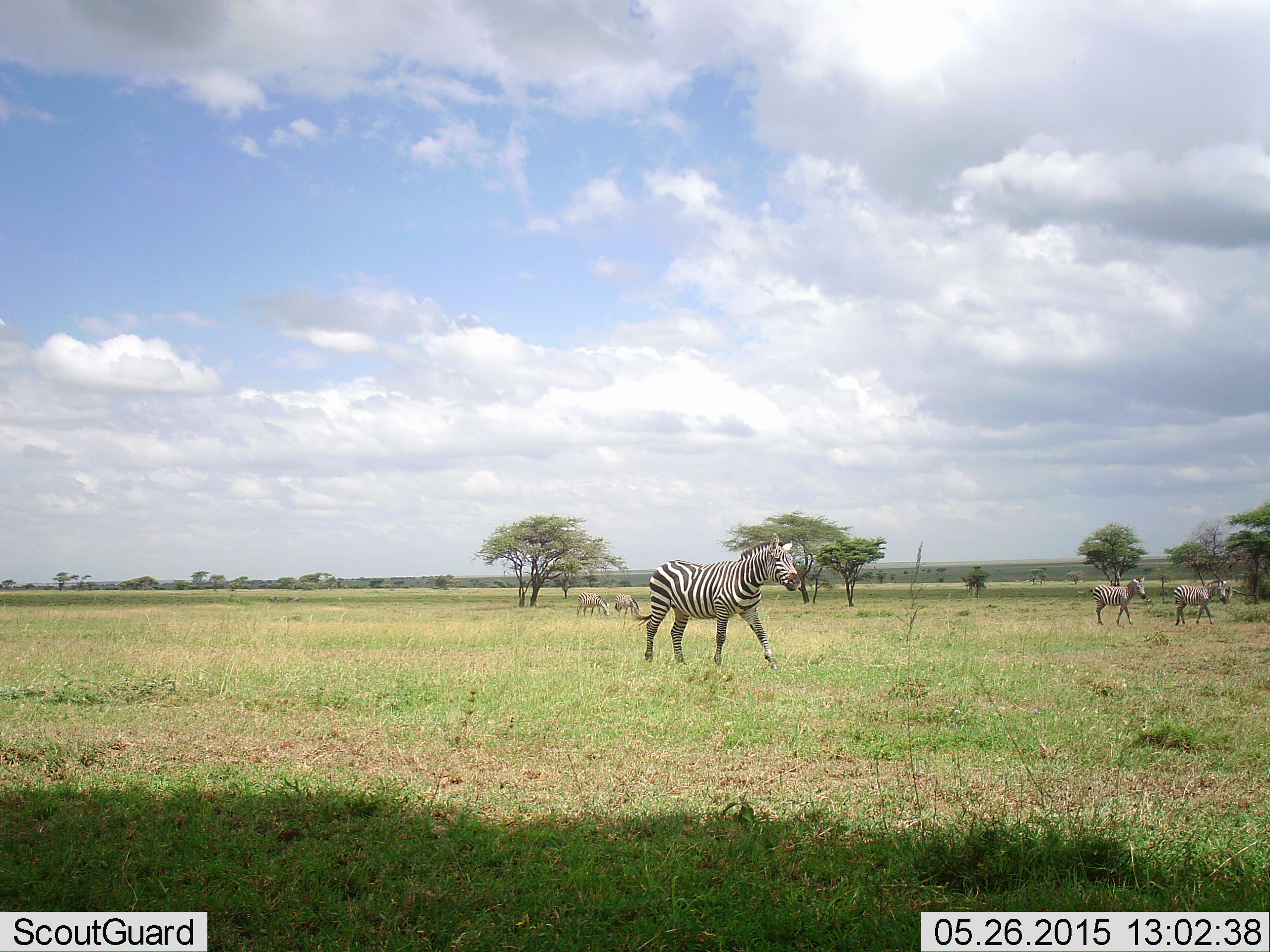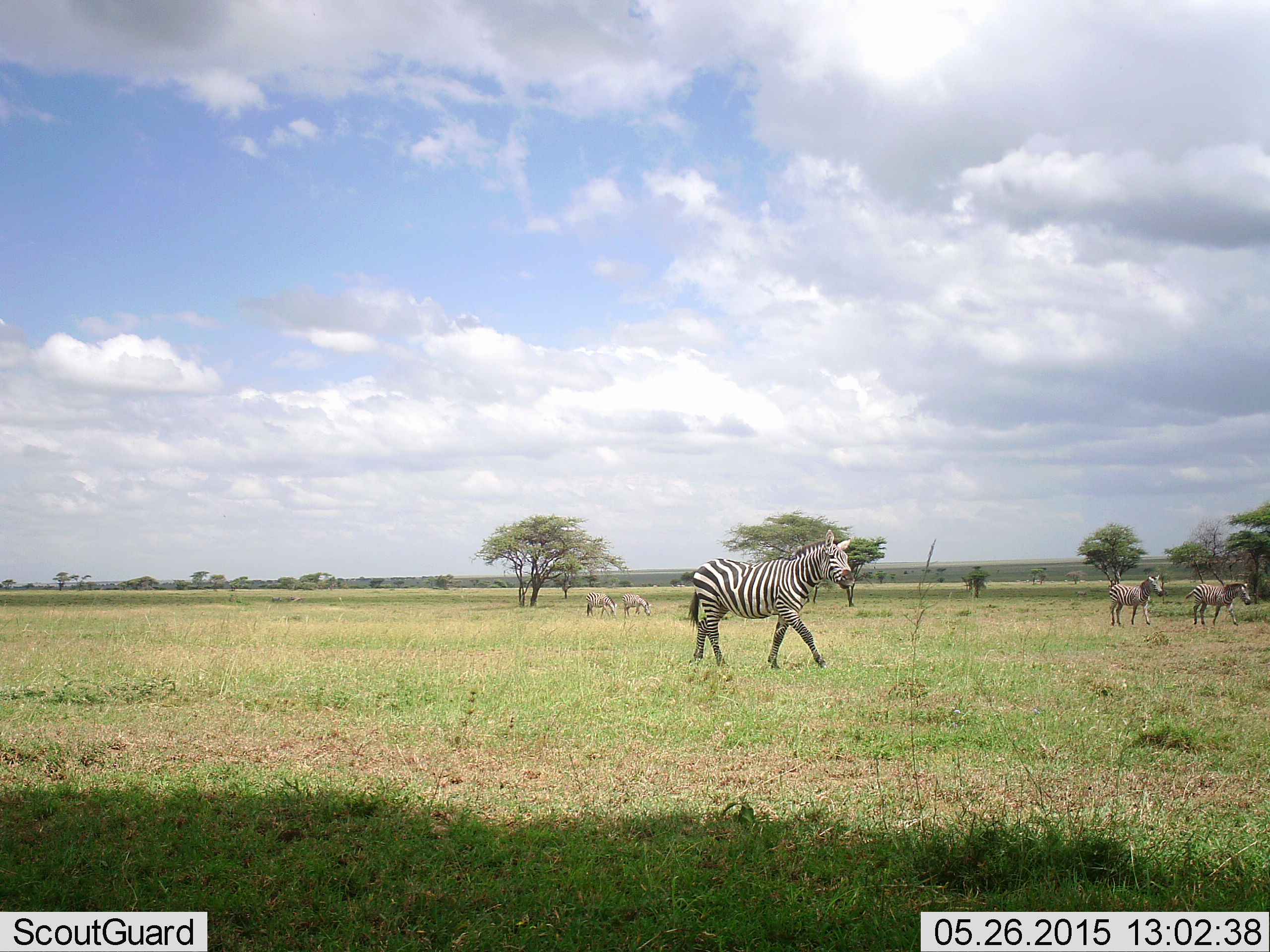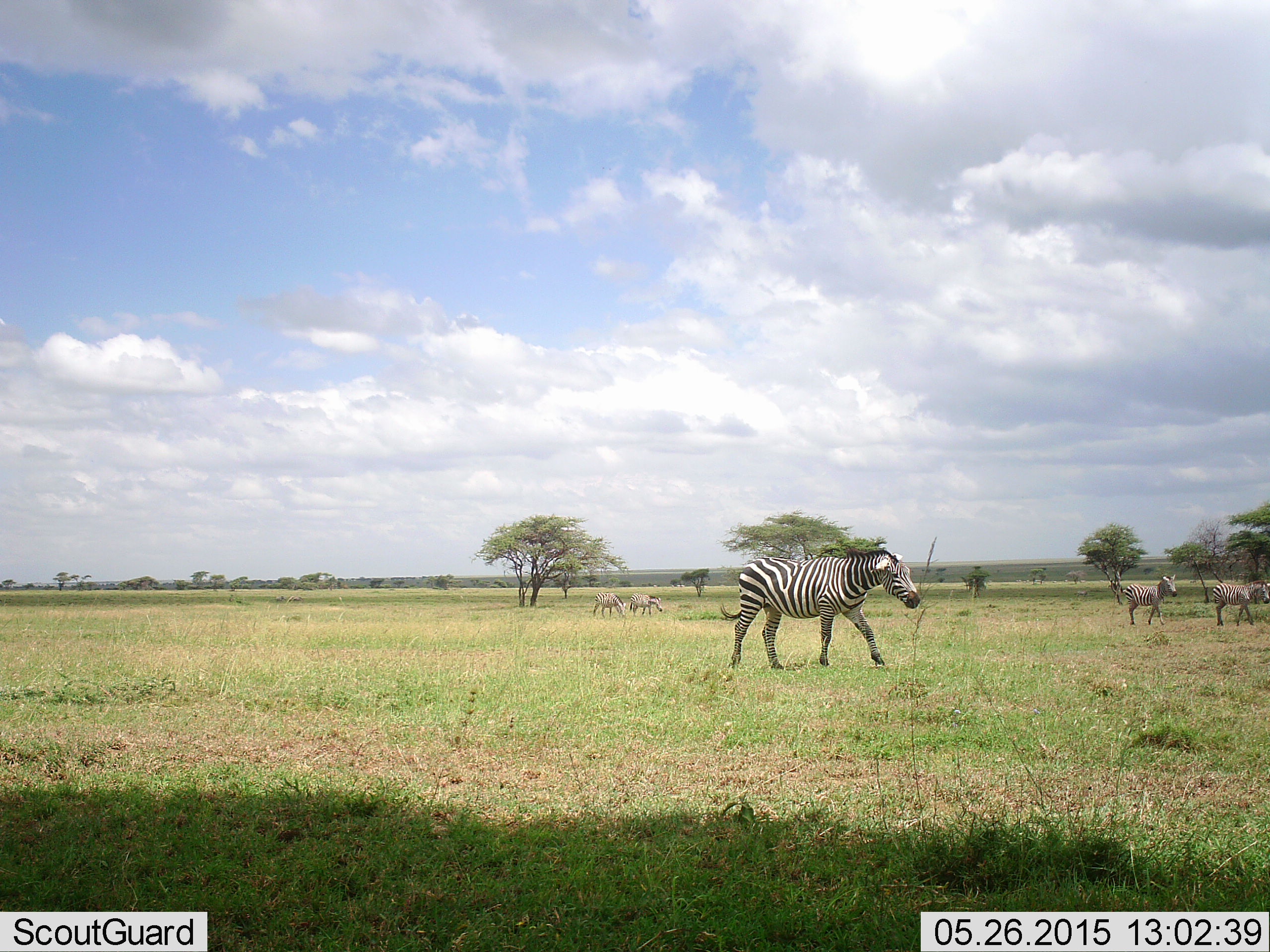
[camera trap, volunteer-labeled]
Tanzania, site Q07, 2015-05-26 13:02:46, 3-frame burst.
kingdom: Animalia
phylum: Chordata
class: Mammalia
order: Perissodactyla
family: Equidae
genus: Equus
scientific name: Equus quagga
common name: plains zebra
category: zebra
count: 5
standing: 0%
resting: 0%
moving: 100%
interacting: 0%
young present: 0%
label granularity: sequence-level